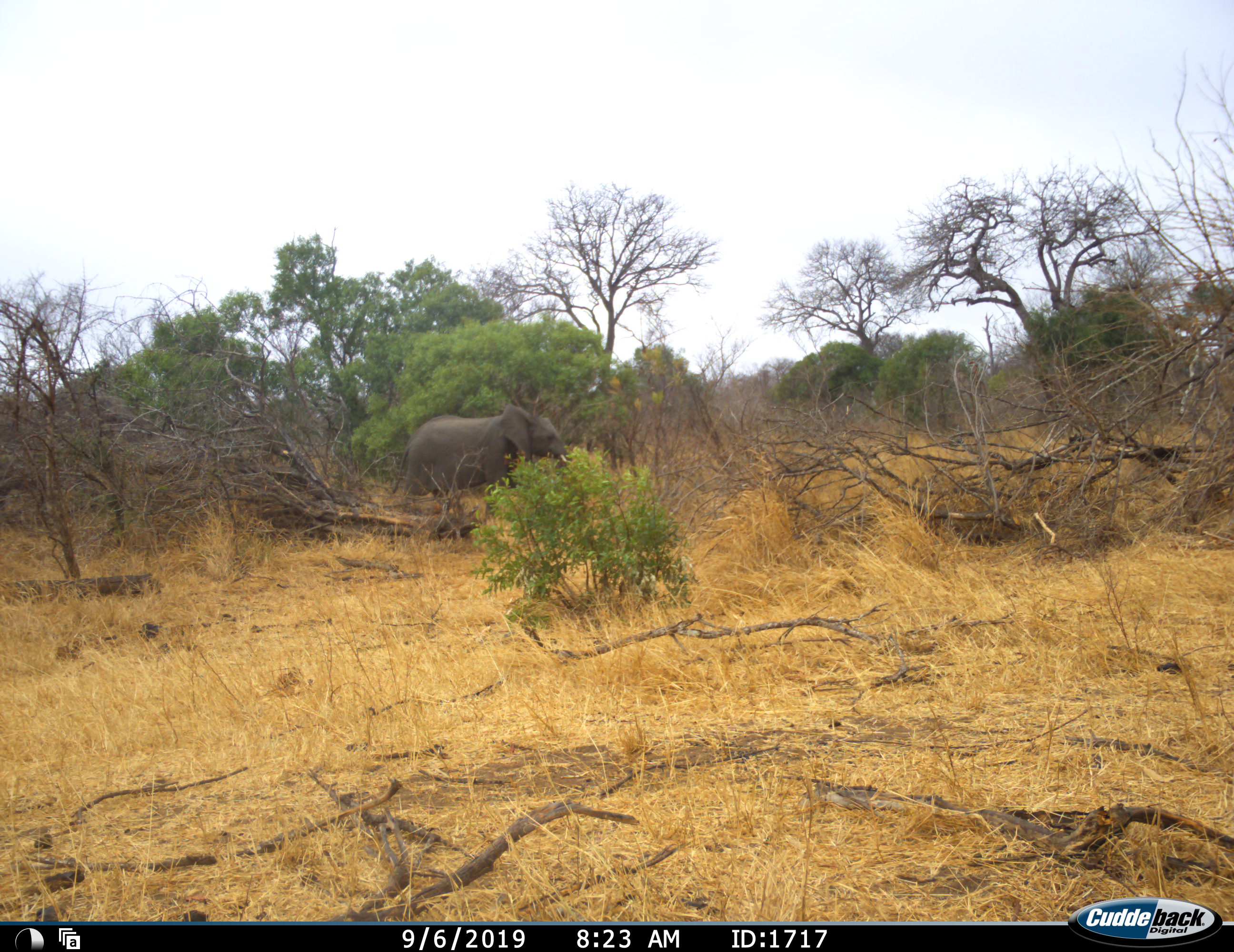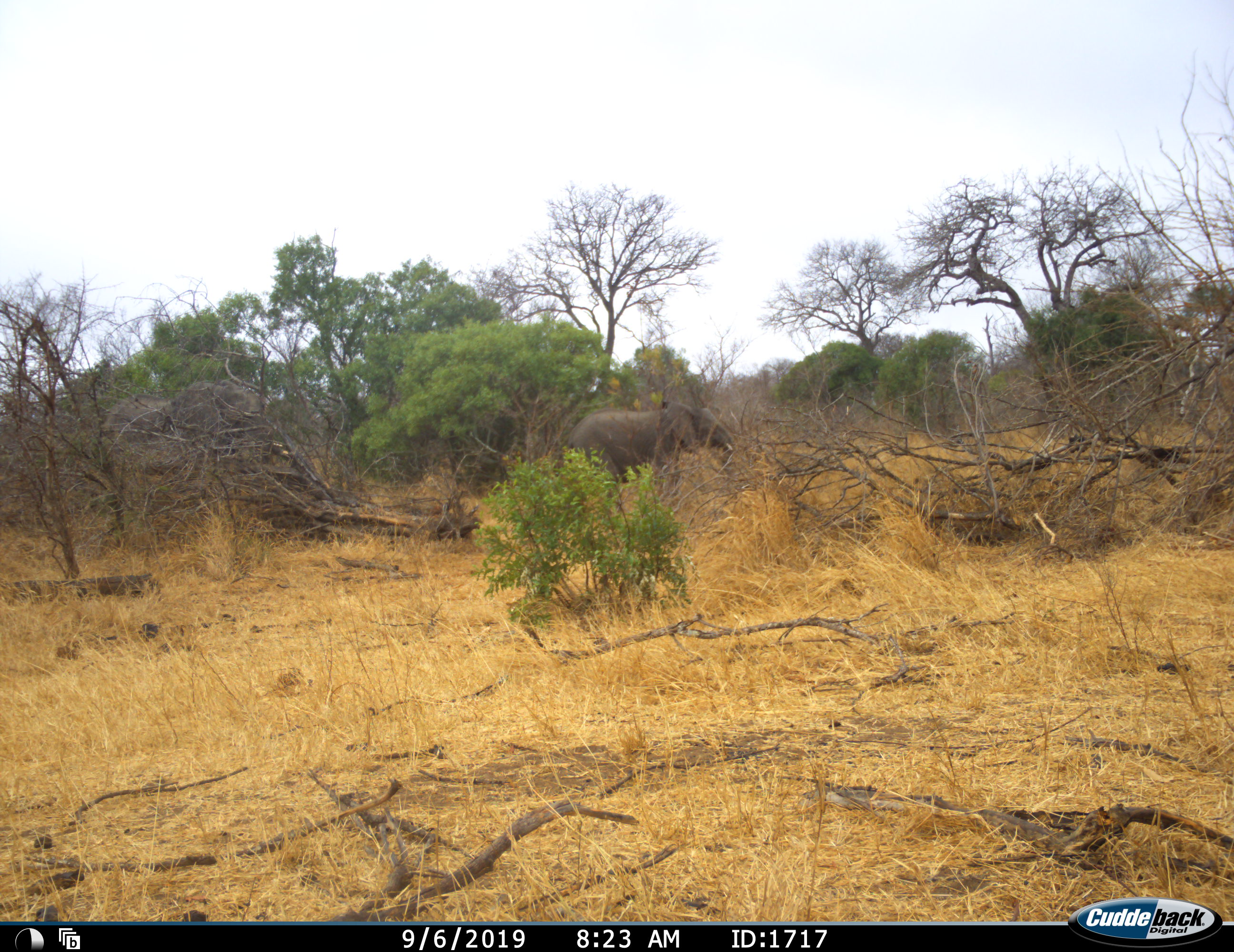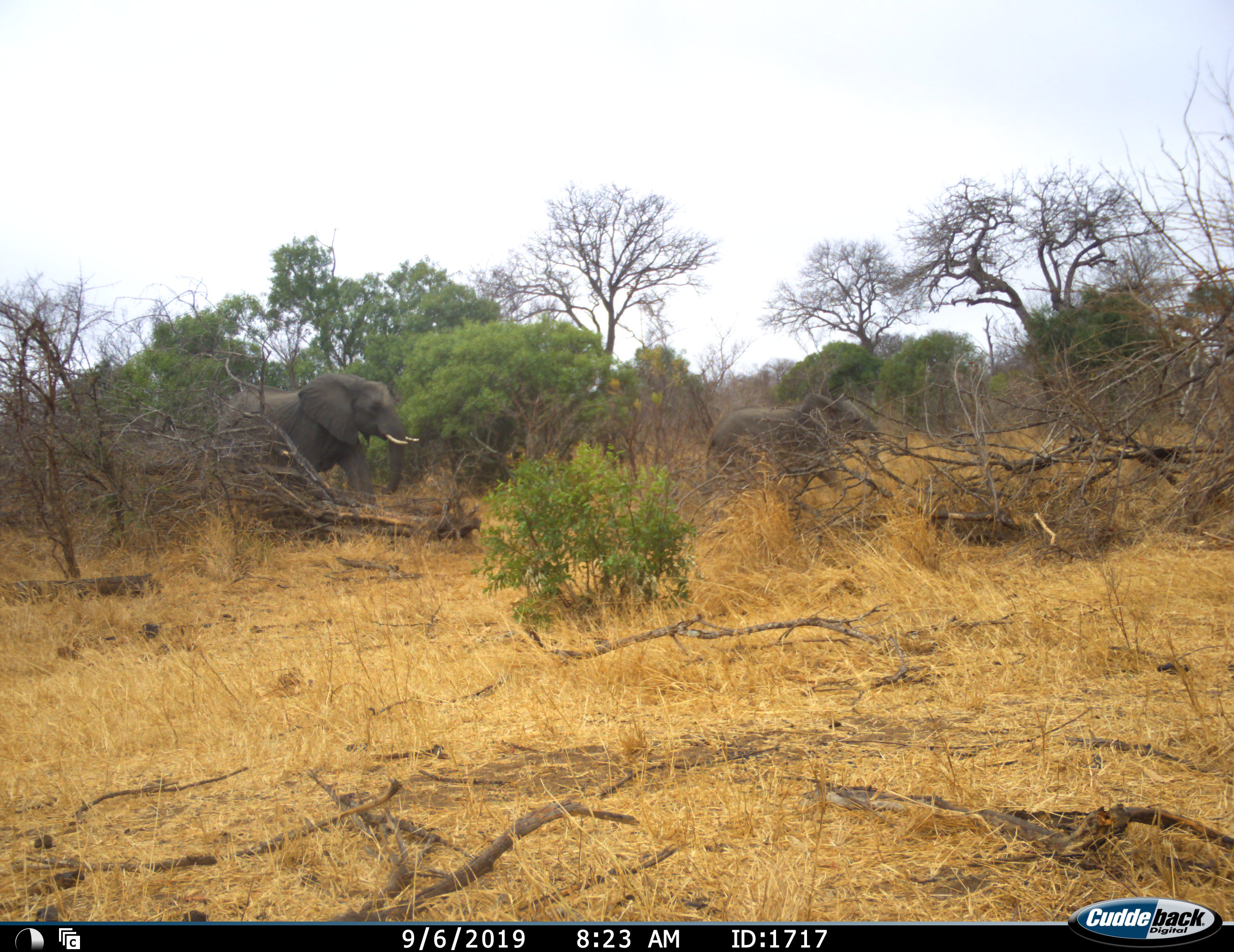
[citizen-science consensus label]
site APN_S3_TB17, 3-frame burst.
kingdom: Animalia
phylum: Chordata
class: Mammalia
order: Proboscidea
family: Elephantidae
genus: Loxodonta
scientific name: Loxodonta africana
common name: african bush elephant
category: elephant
Elephant (african bush elephant) (Loxodonta africana), count 2. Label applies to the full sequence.